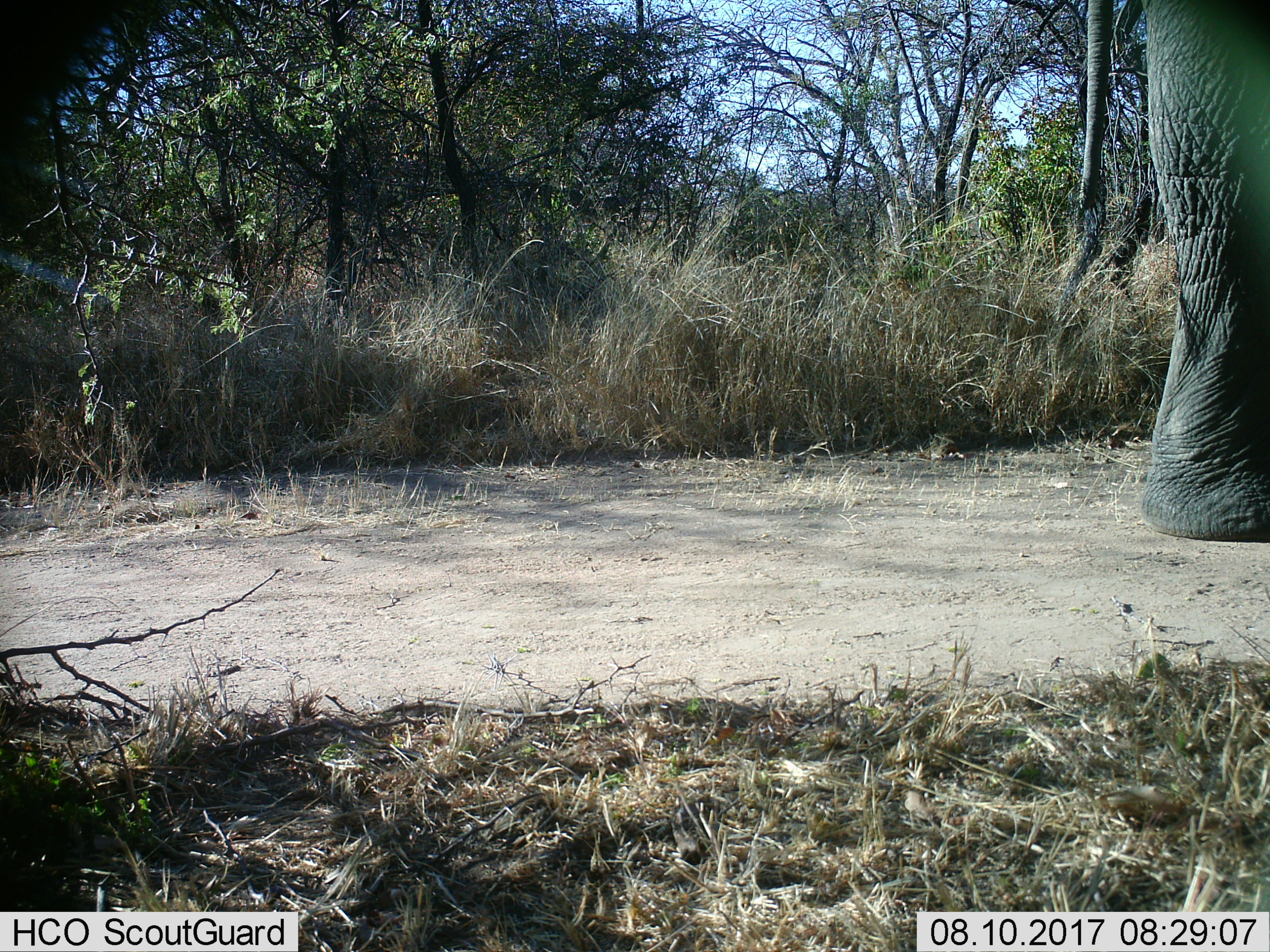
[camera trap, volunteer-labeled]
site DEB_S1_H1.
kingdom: Animalia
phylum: Chordata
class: Mammalia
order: Proboscidea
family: Elephantidae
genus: Loxodonta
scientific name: Loxodonta africana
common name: african bush elephant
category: elephant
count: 1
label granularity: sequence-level